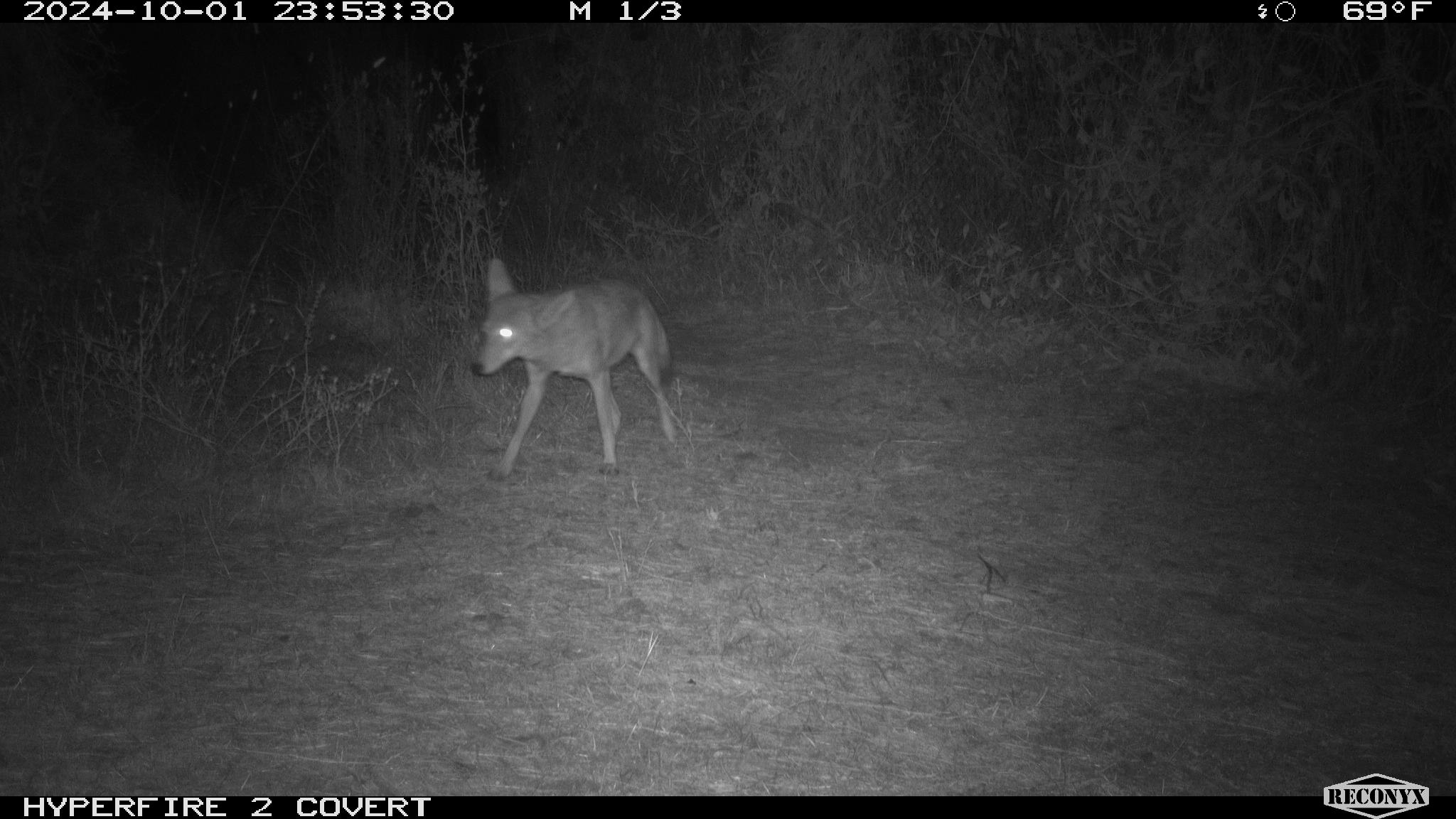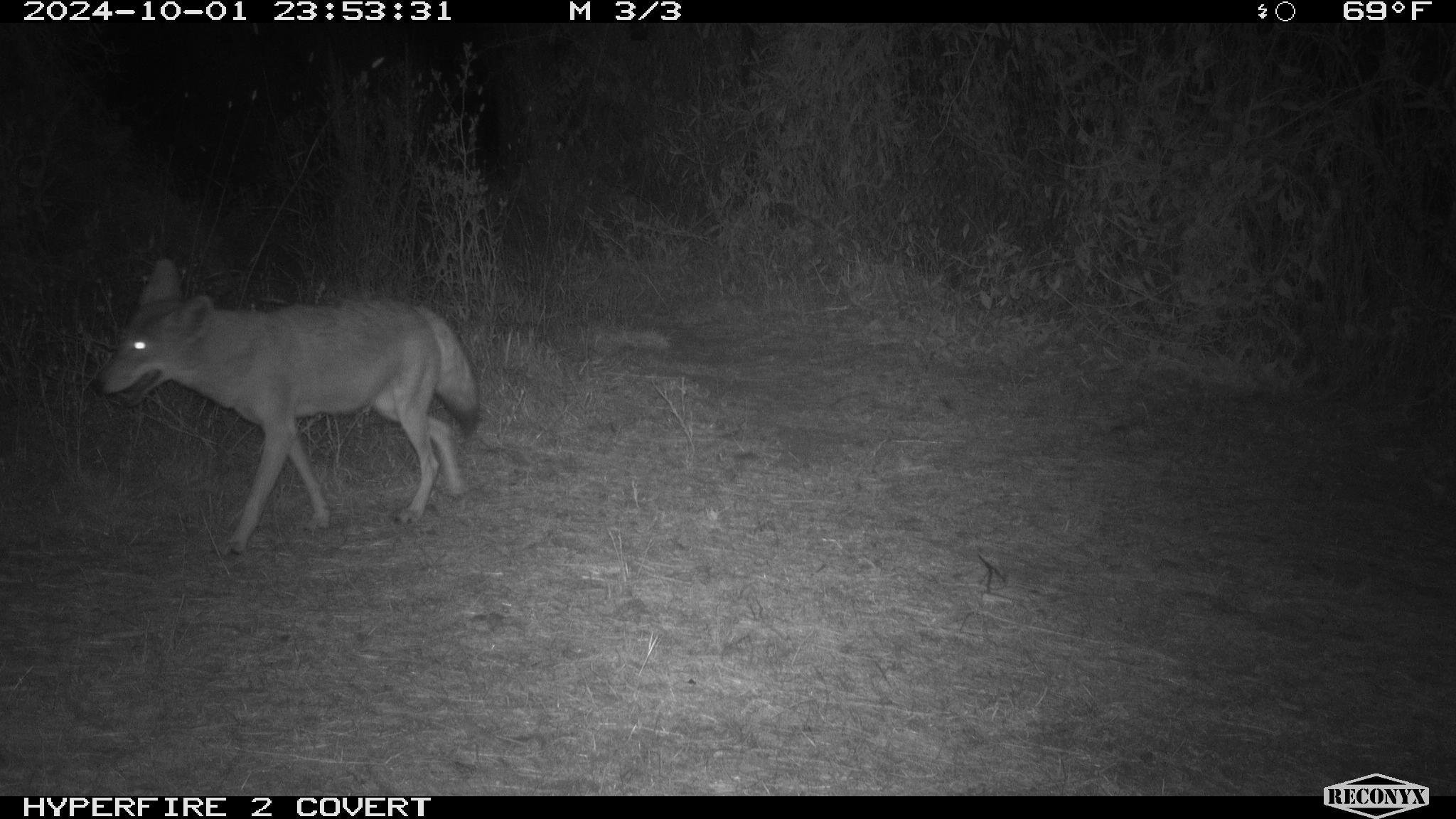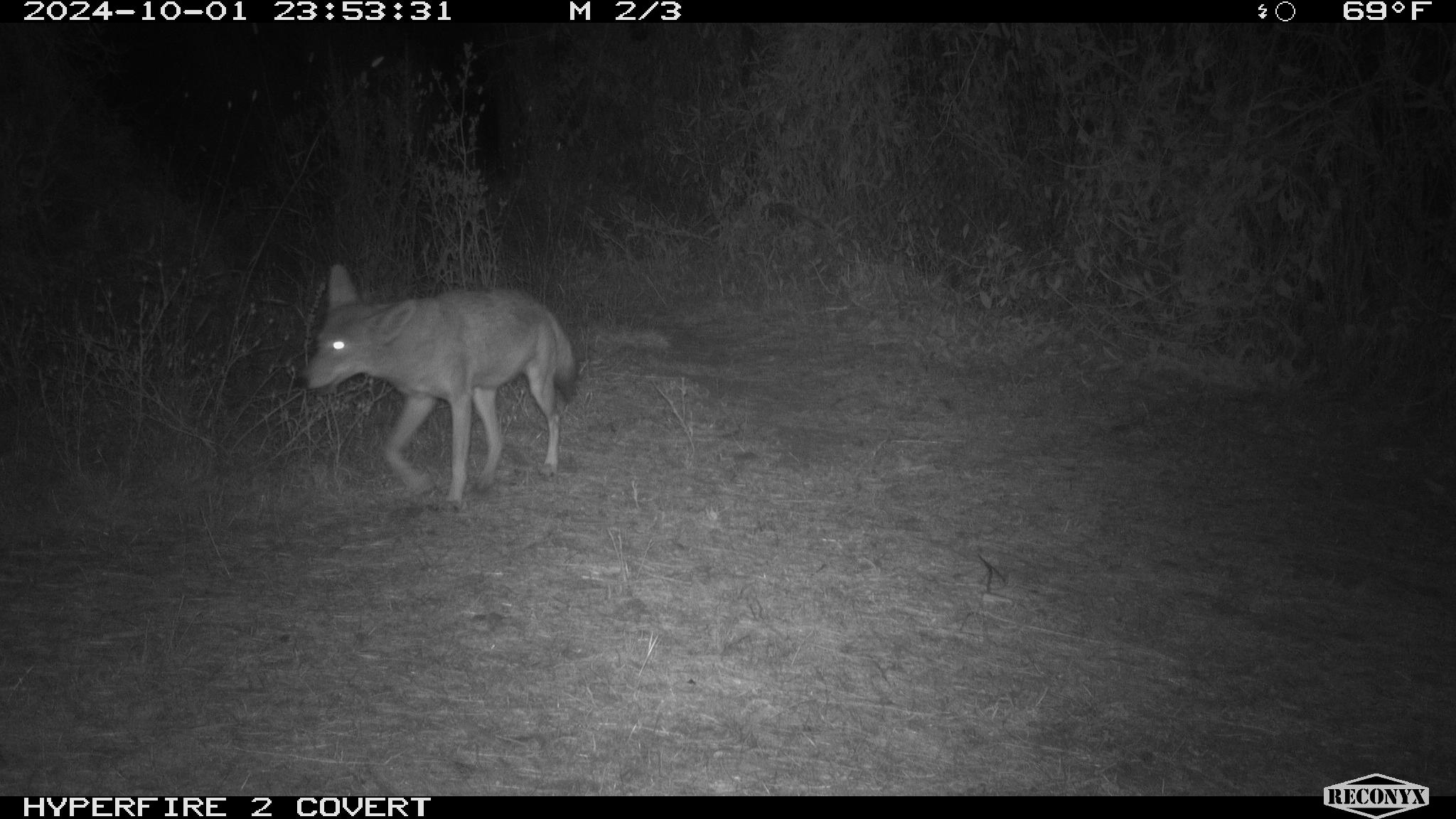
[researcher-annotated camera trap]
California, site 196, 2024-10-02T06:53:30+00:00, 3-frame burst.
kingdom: Animalia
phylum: Chordata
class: Mammalia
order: Carnivora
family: Canidae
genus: Canis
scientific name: Canis latrans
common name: coyote